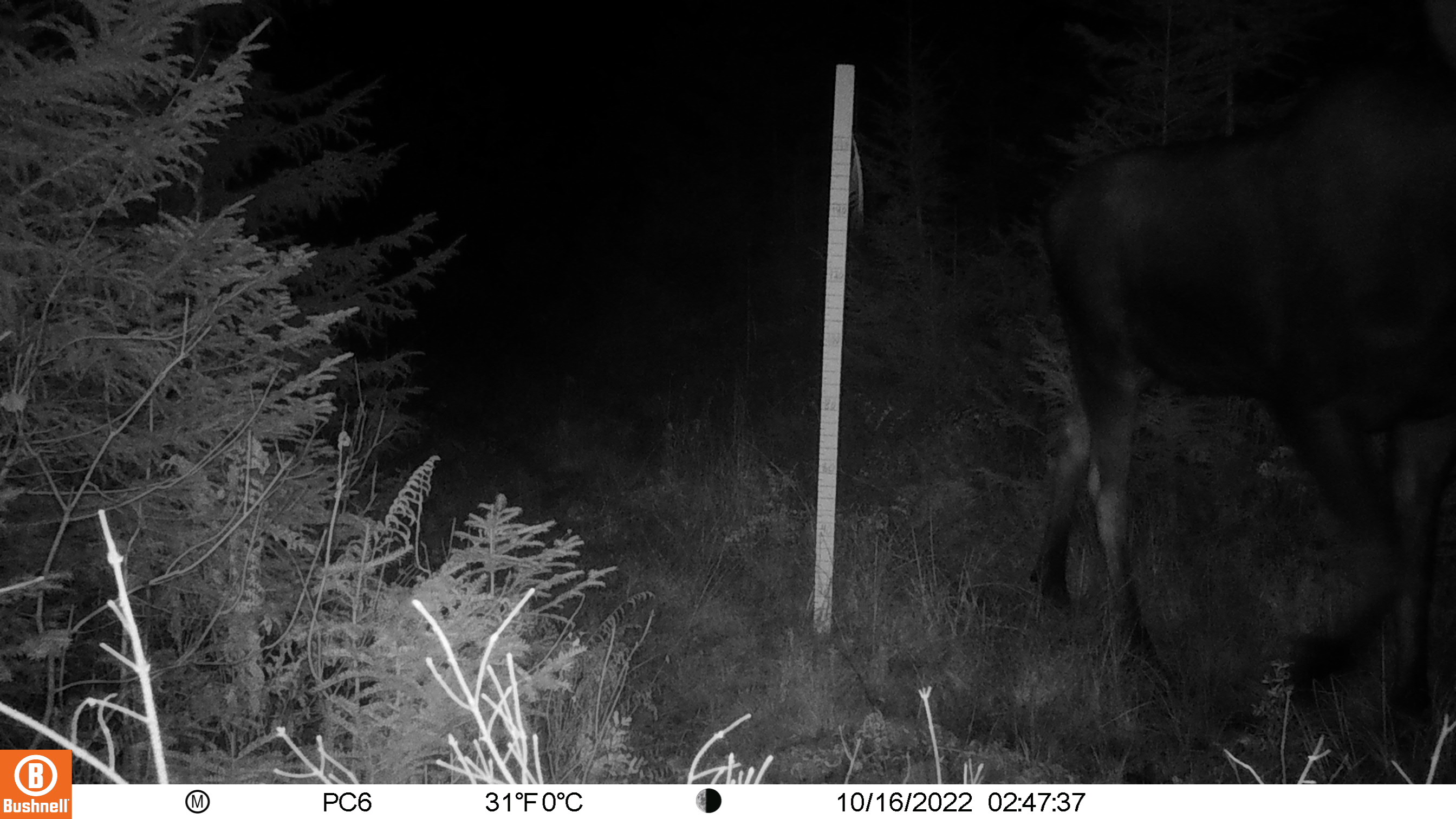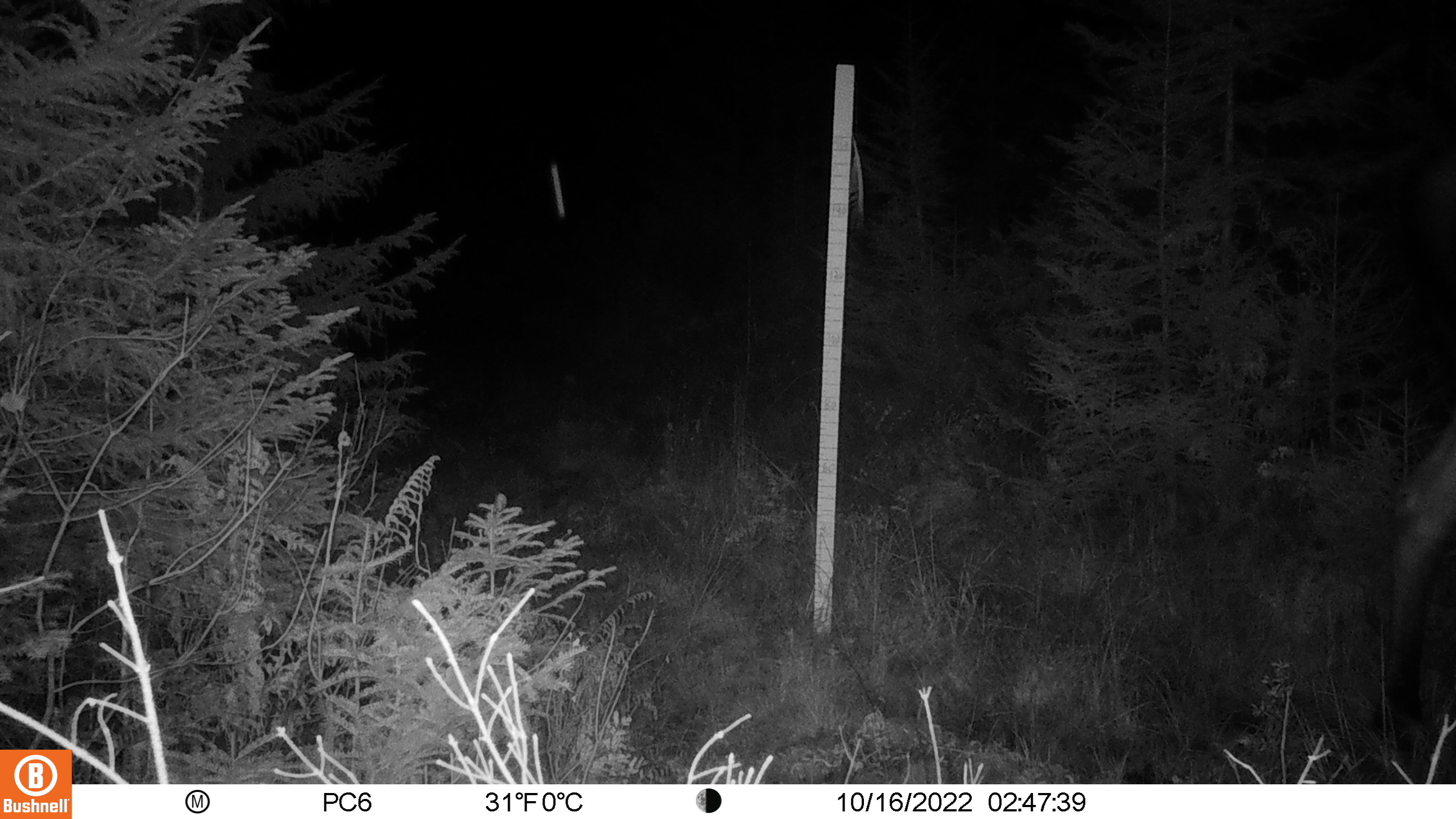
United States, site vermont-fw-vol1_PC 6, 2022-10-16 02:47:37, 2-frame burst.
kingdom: Animalia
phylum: Chordata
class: Mammalia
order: Artiodactyla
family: Cervidae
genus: Alces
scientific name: Alces alces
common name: moose